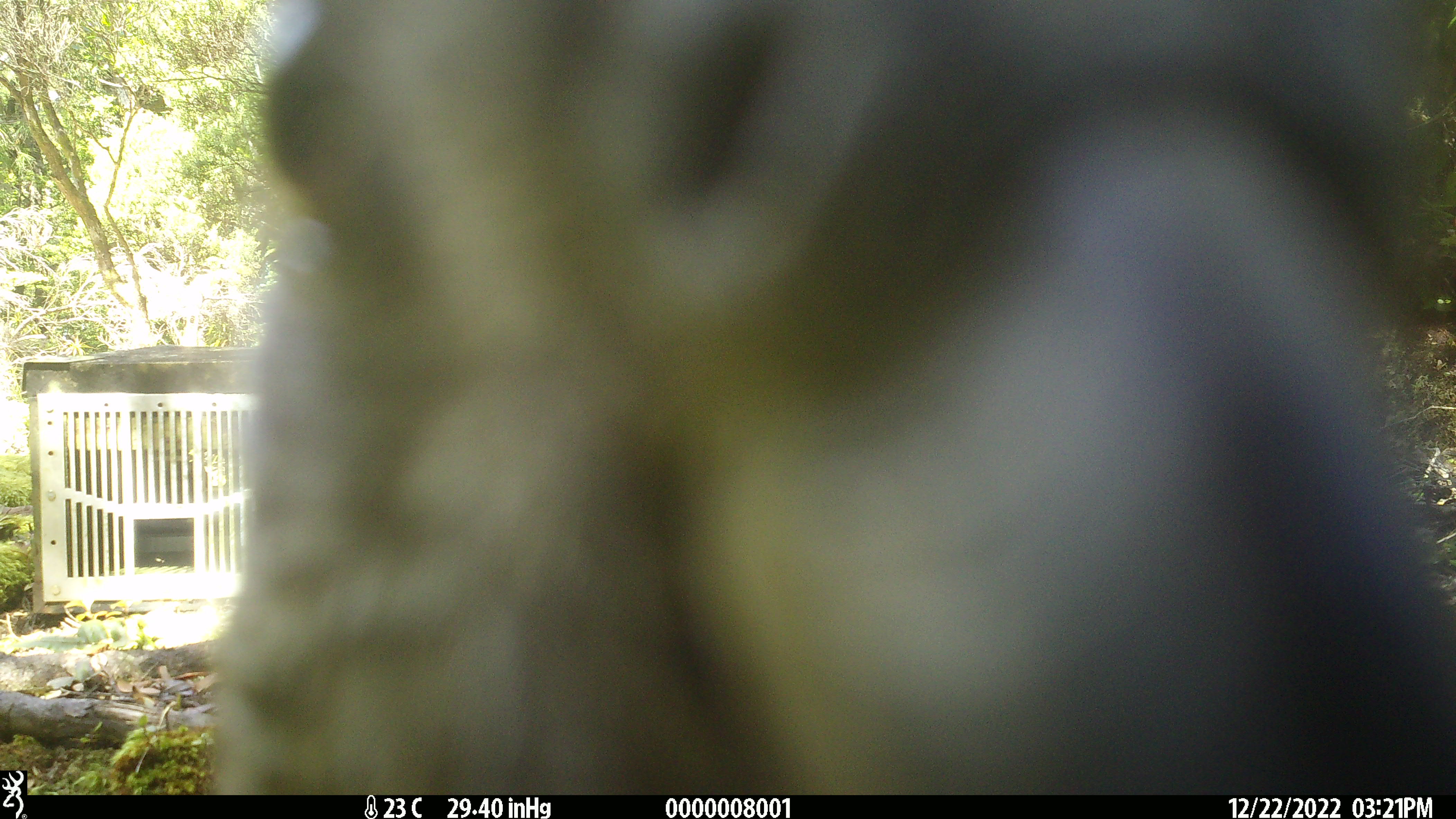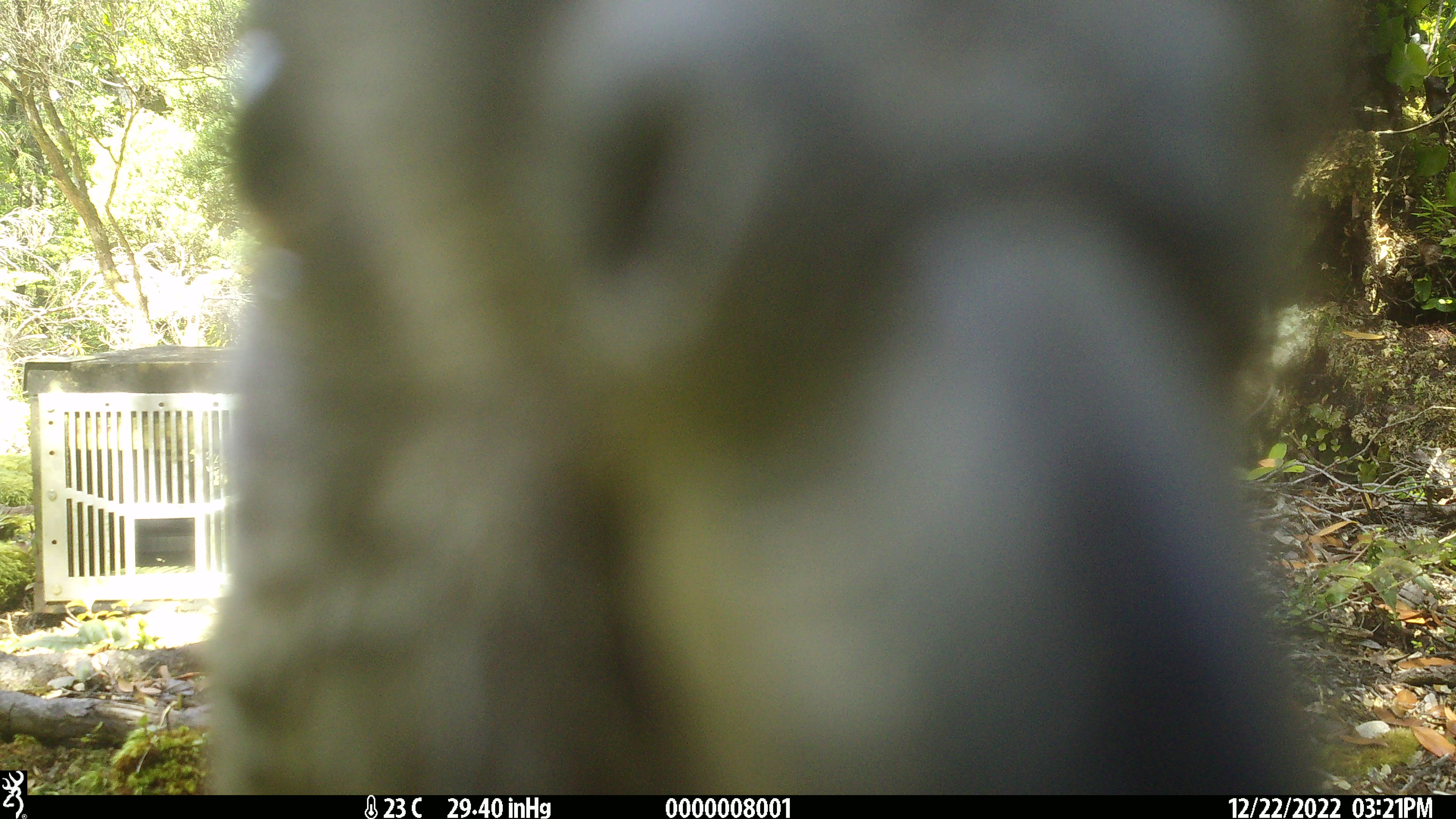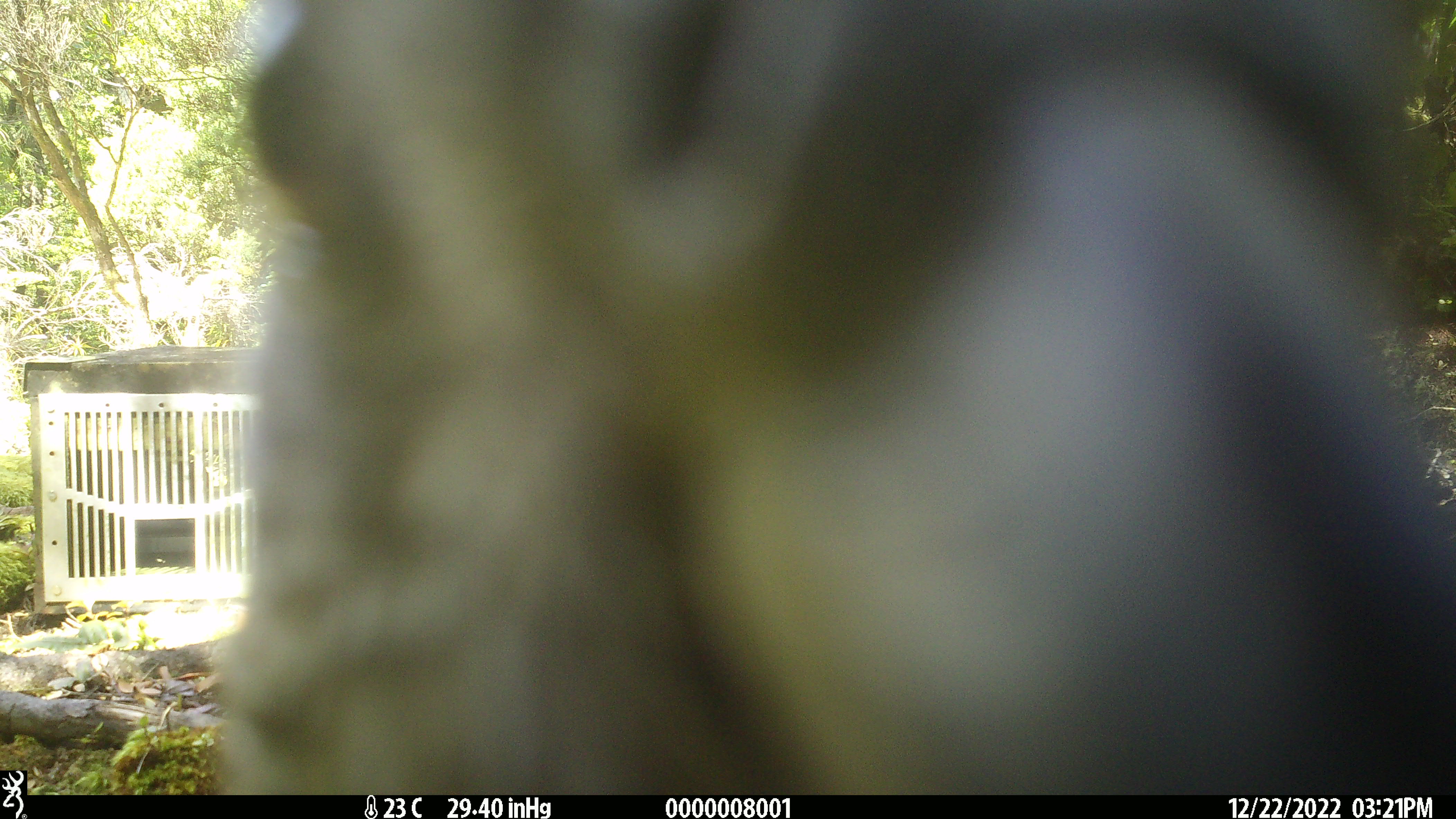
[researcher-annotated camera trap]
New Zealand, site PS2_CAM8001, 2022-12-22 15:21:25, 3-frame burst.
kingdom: Animalia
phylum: Chordata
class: Aves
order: Psittaciformes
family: Strigopidae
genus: Nestor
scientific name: Nestor notabilis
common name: kea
Kea (Nestor notabilis).